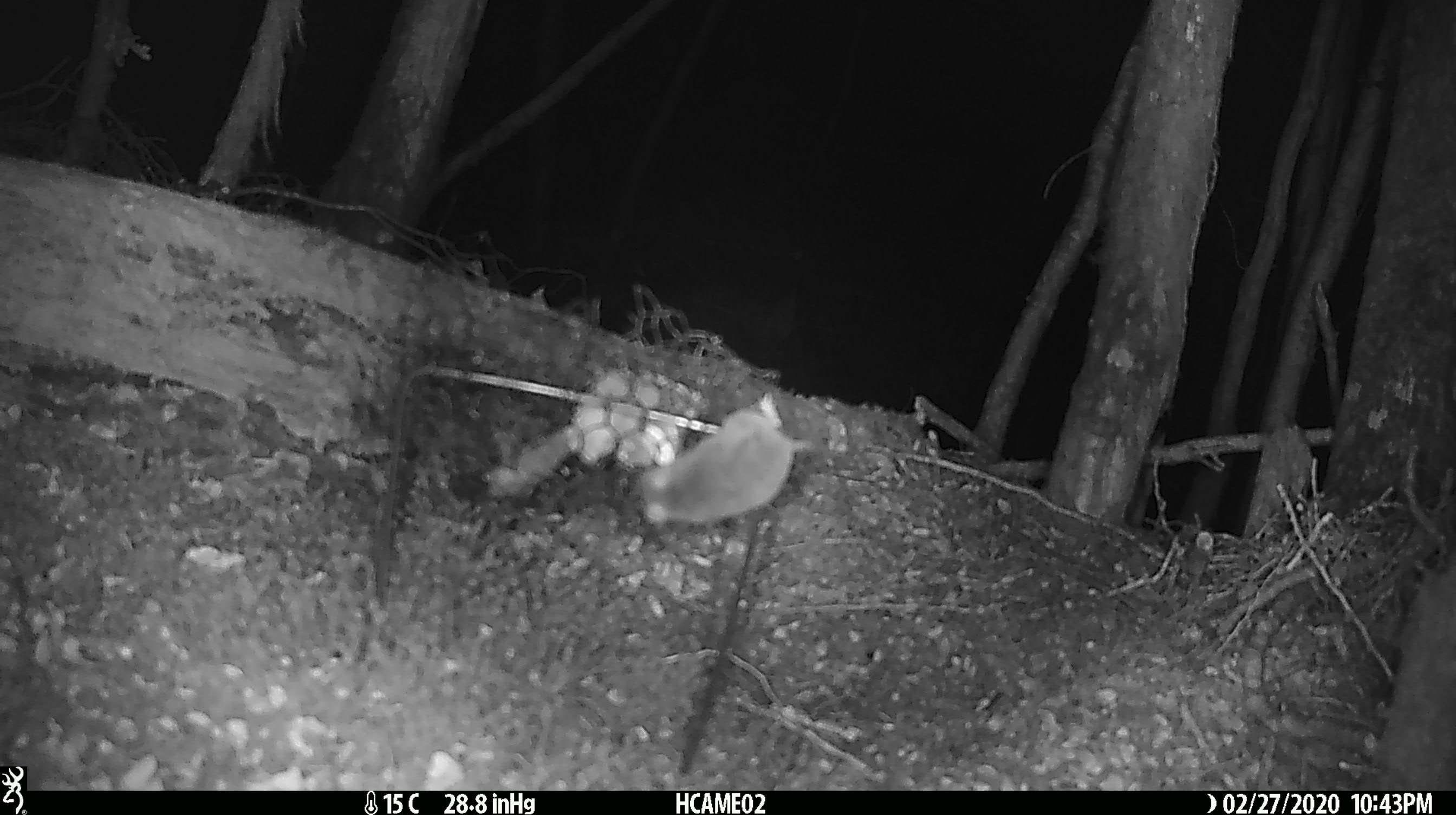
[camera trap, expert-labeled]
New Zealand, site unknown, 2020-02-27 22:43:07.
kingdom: Animalia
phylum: Chordata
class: Mammalia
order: Rodentia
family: Muridae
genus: Mus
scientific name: Mus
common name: mouse